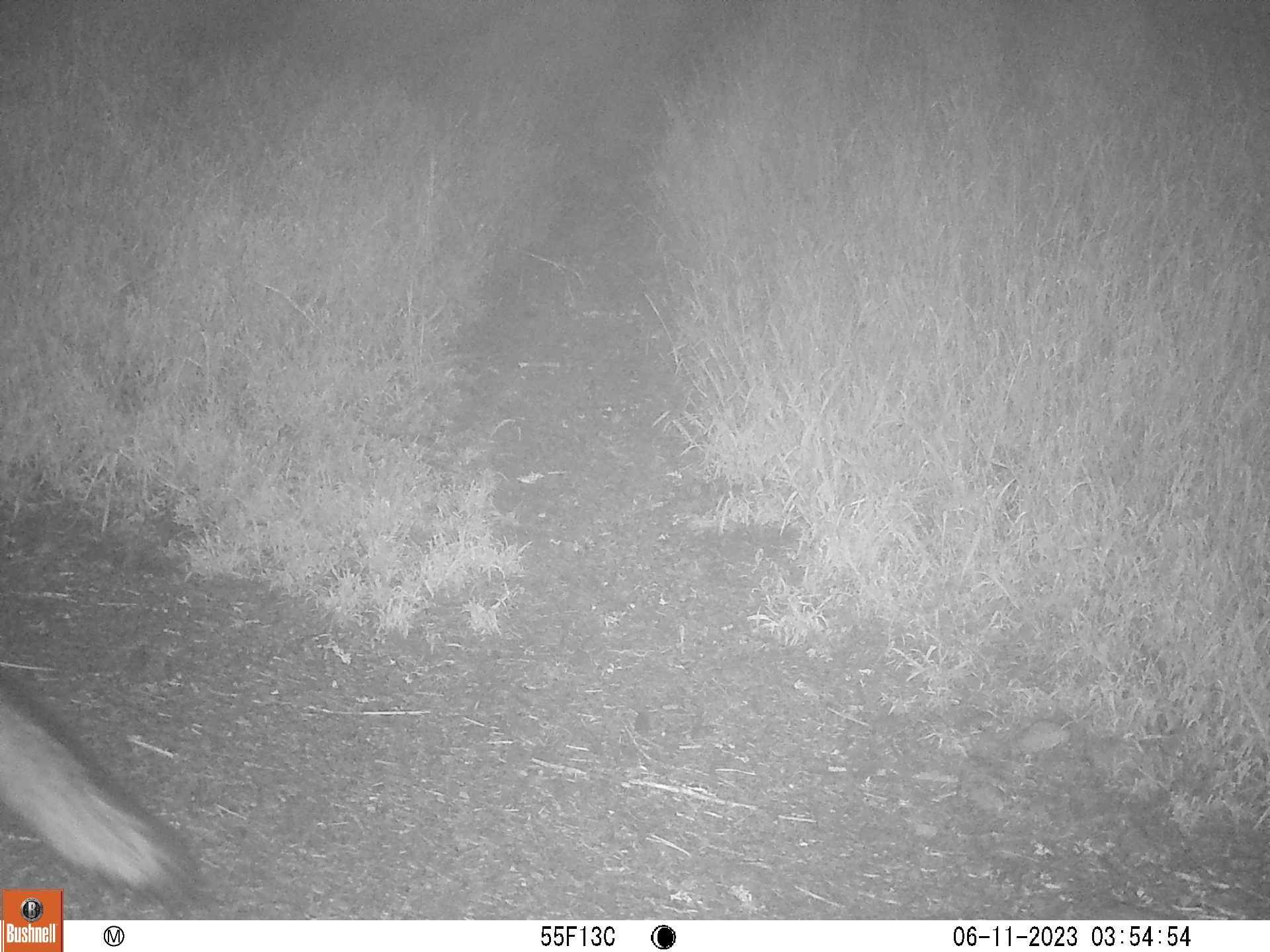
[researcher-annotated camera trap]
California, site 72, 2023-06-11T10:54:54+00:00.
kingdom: Animalia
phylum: Chordata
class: Mammalia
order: Carnivora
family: Canidae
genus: Urocyon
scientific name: Urocyon cinereoargenteus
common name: gray fox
Gray fox (Urocyon cinereoargenteus).